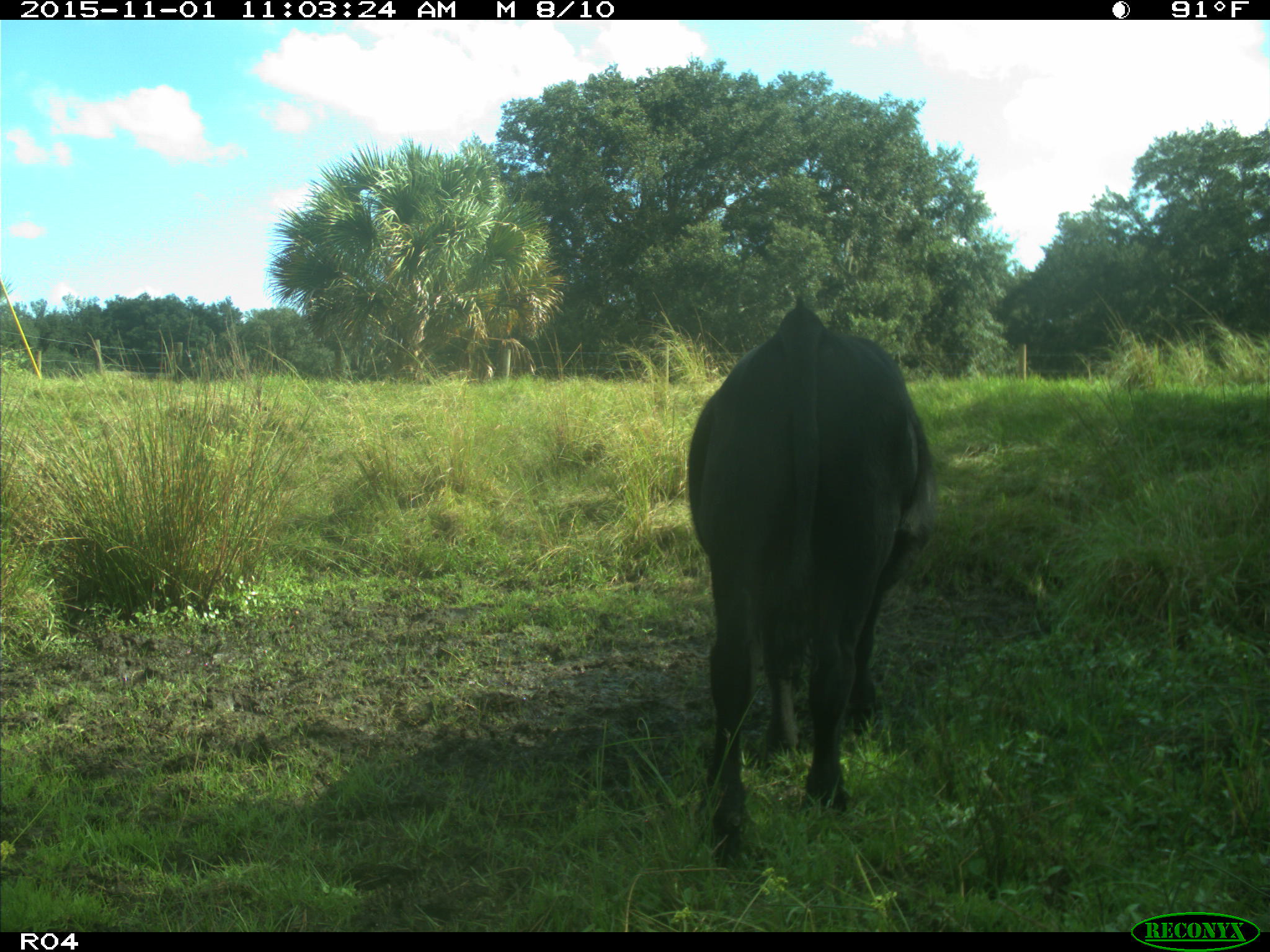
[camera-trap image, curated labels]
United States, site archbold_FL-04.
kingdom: Animalia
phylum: Chordata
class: Mammalia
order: Artiodactyla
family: Bovidae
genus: Bos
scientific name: Bos taurus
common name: domestic cow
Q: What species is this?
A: Bos taurus (domestic cow).